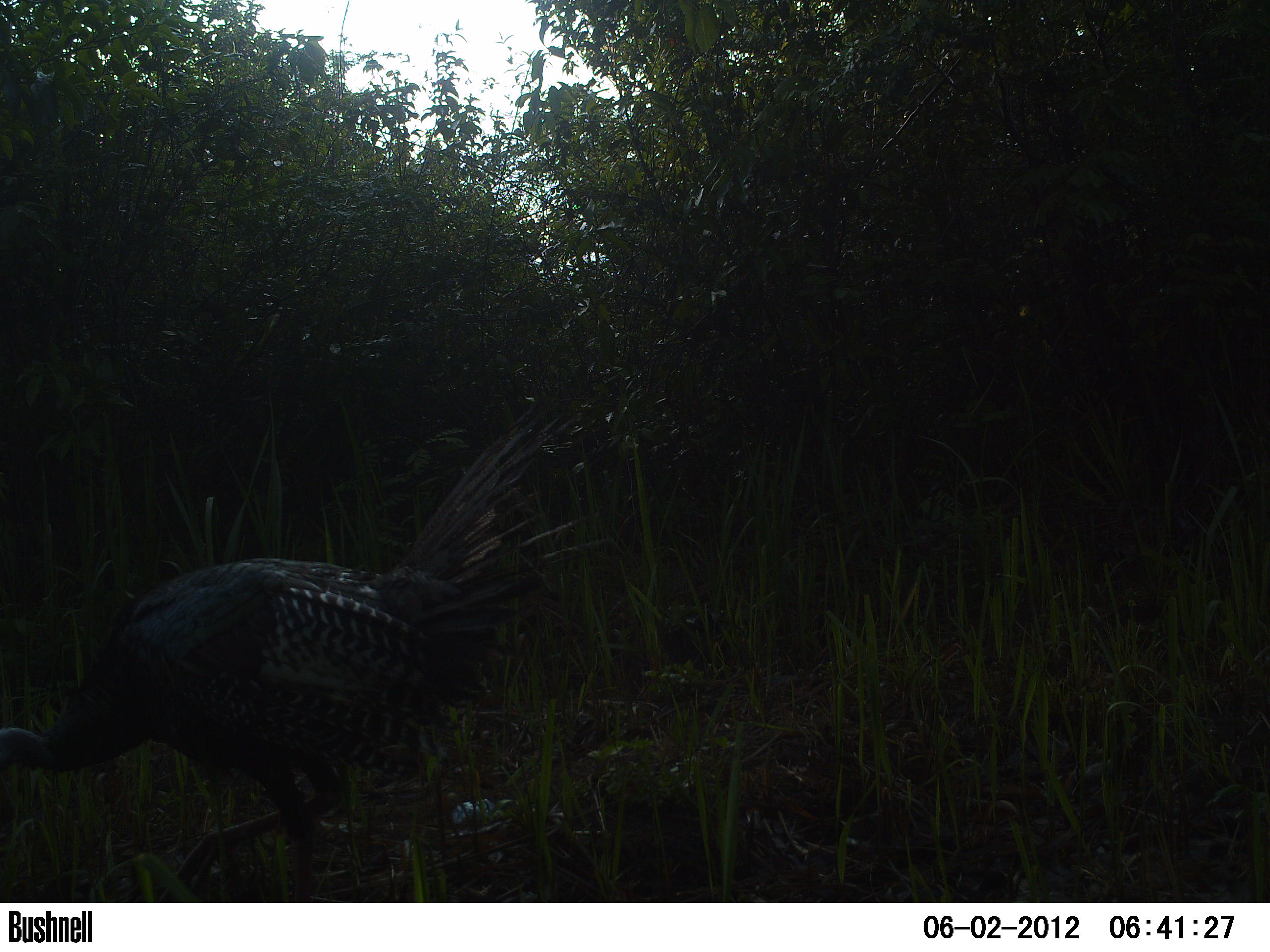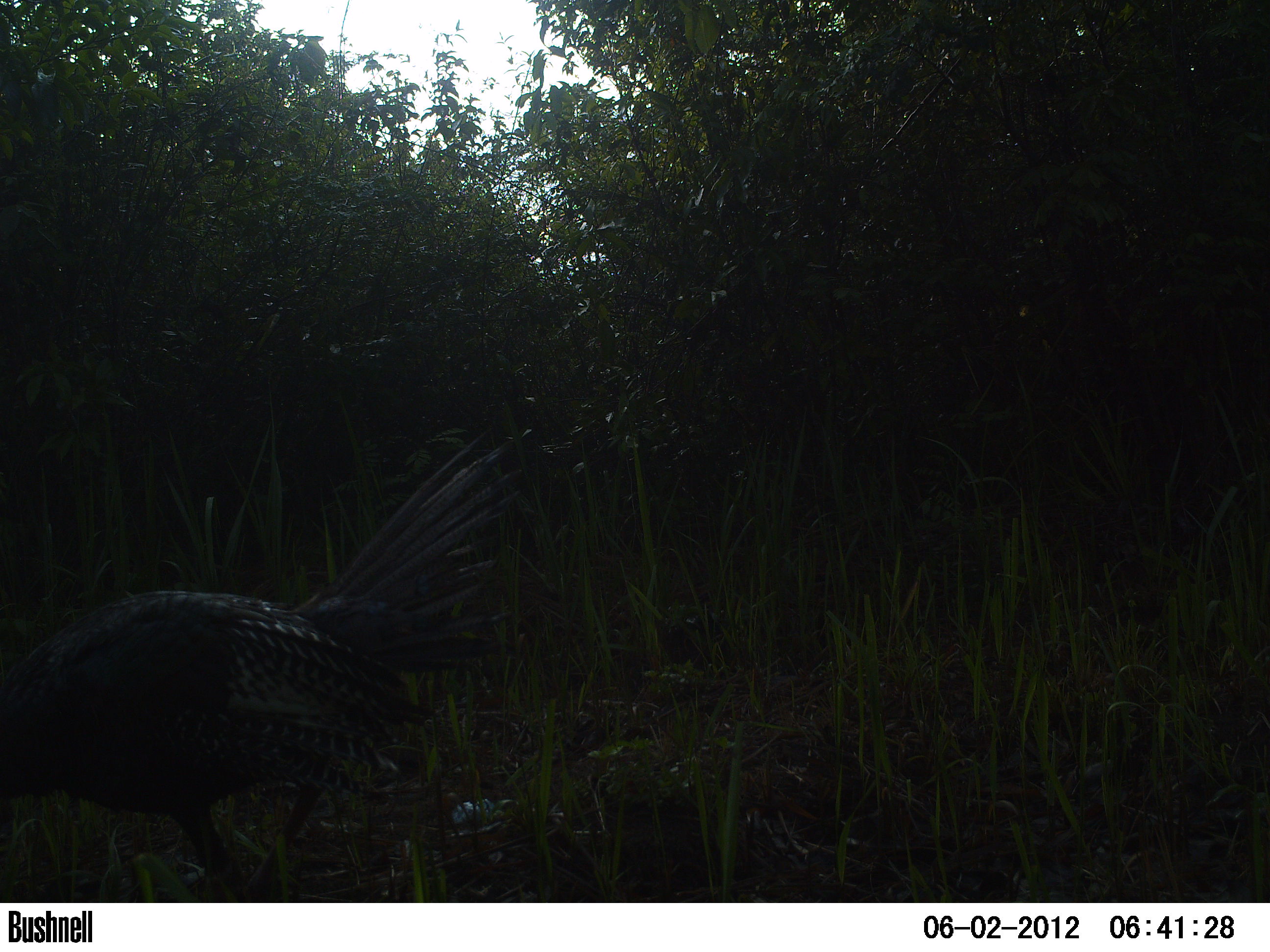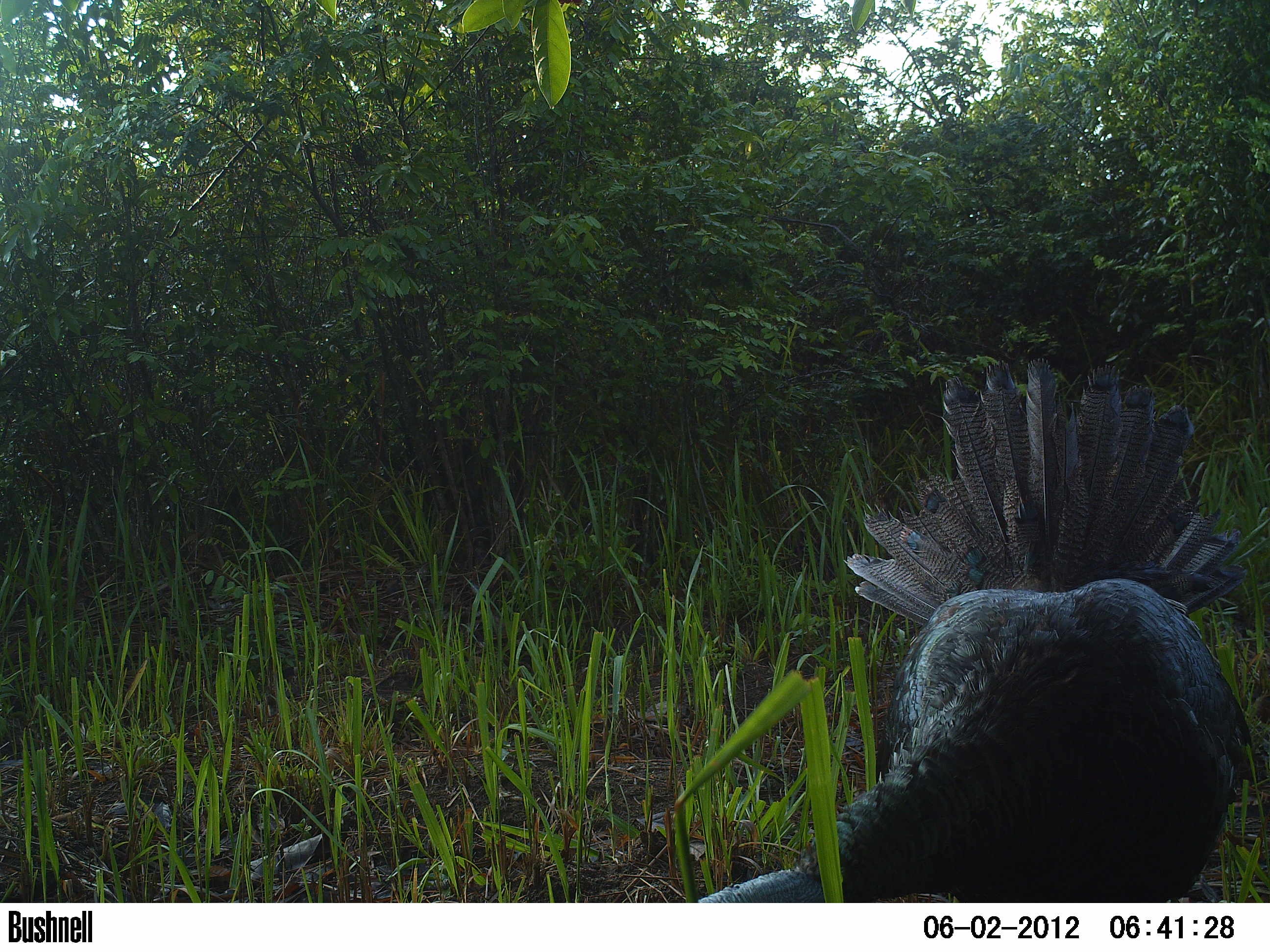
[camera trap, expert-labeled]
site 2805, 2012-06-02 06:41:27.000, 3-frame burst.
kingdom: Animalia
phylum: Chordata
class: Aves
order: Galliformes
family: Phasianidae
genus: Meleagris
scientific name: Meleagris ocellata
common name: ocellated turkey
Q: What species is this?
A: Meleagris ocellata (ocellated turkey).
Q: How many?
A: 1.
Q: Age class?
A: Adult.